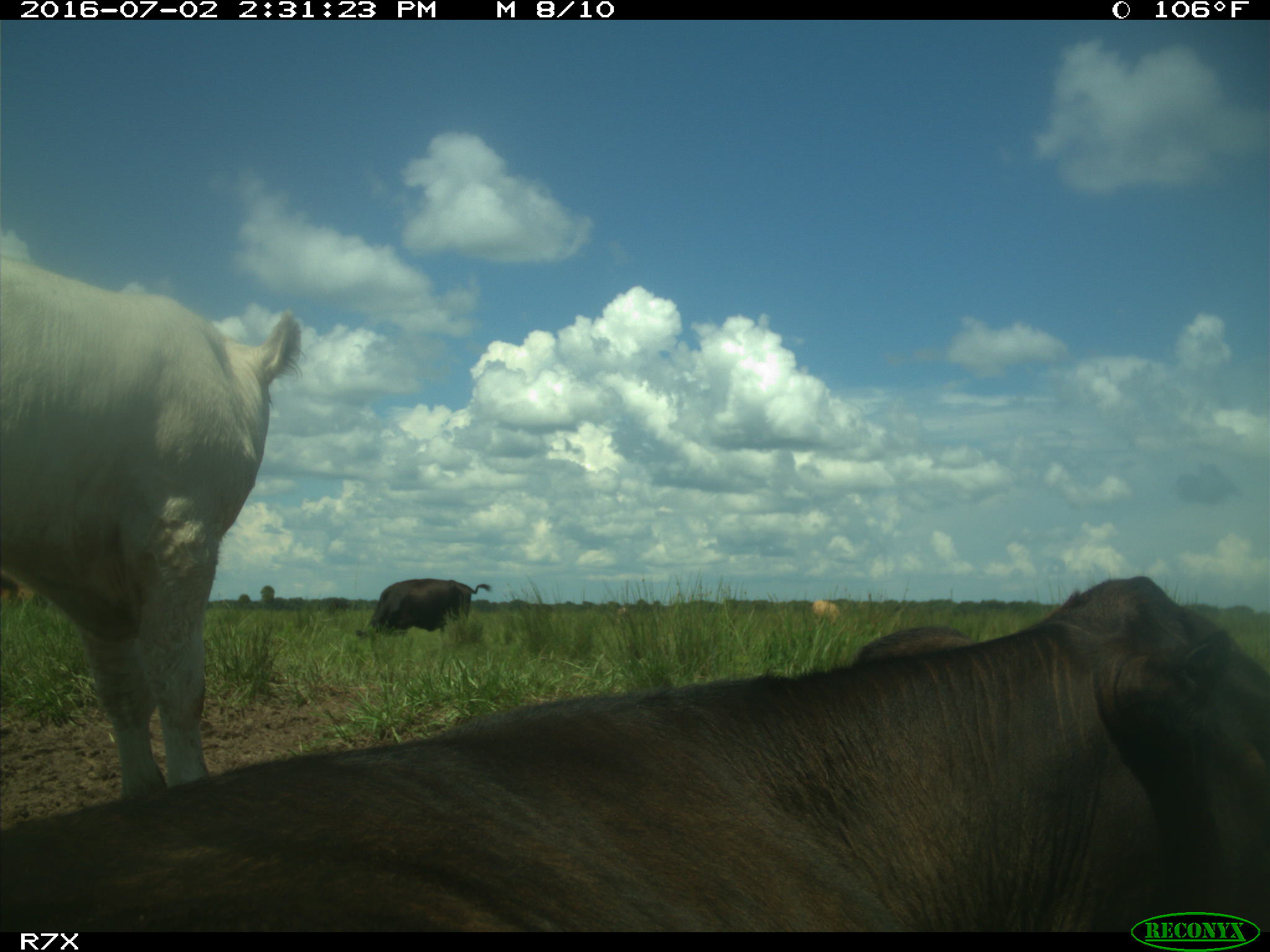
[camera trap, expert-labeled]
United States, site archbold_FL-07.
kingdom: Animalia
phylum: Chordata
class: Mammalia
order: Artiodactyla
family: Bovidae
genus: Bos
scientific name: Bos taurus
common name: domestic cow